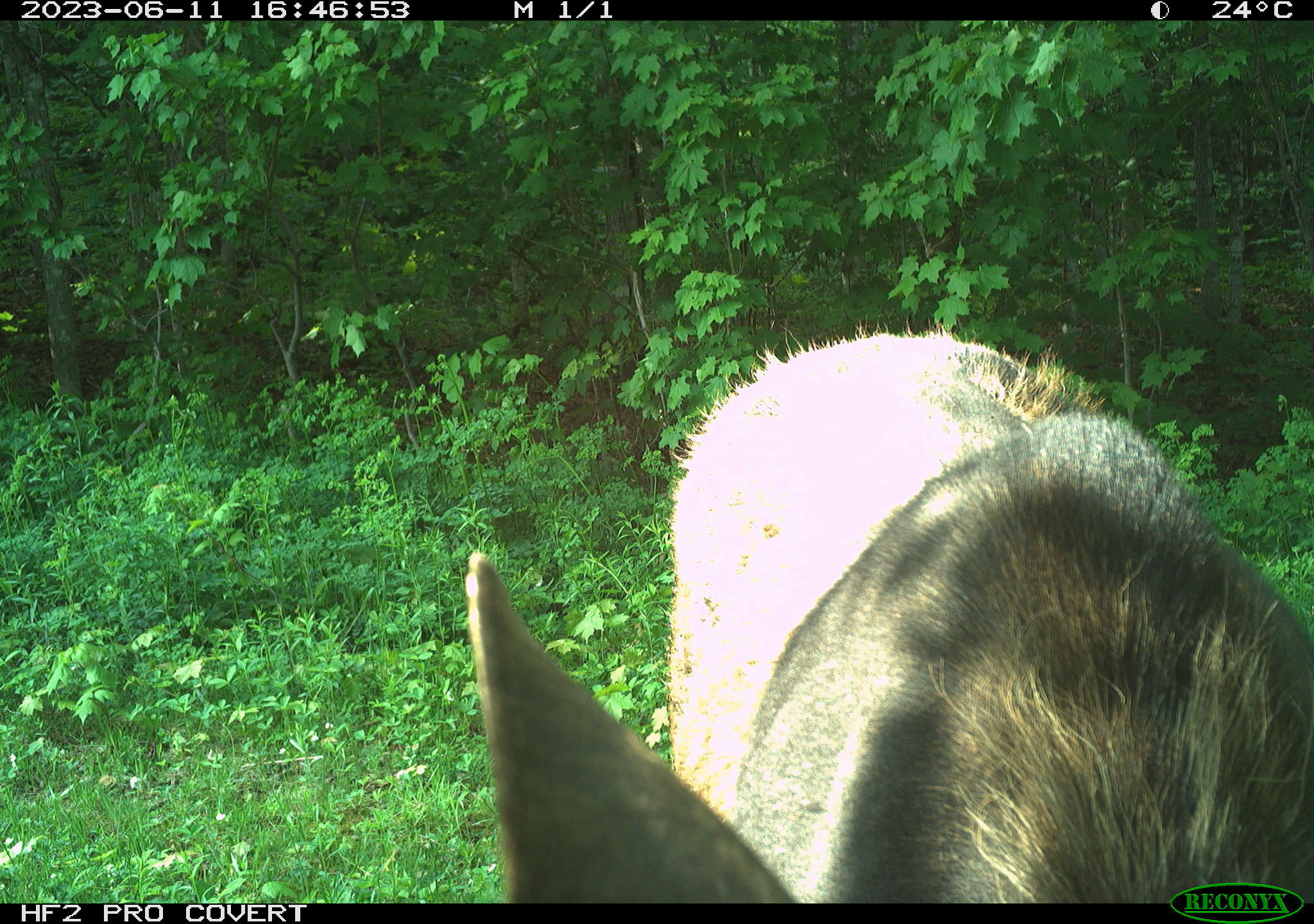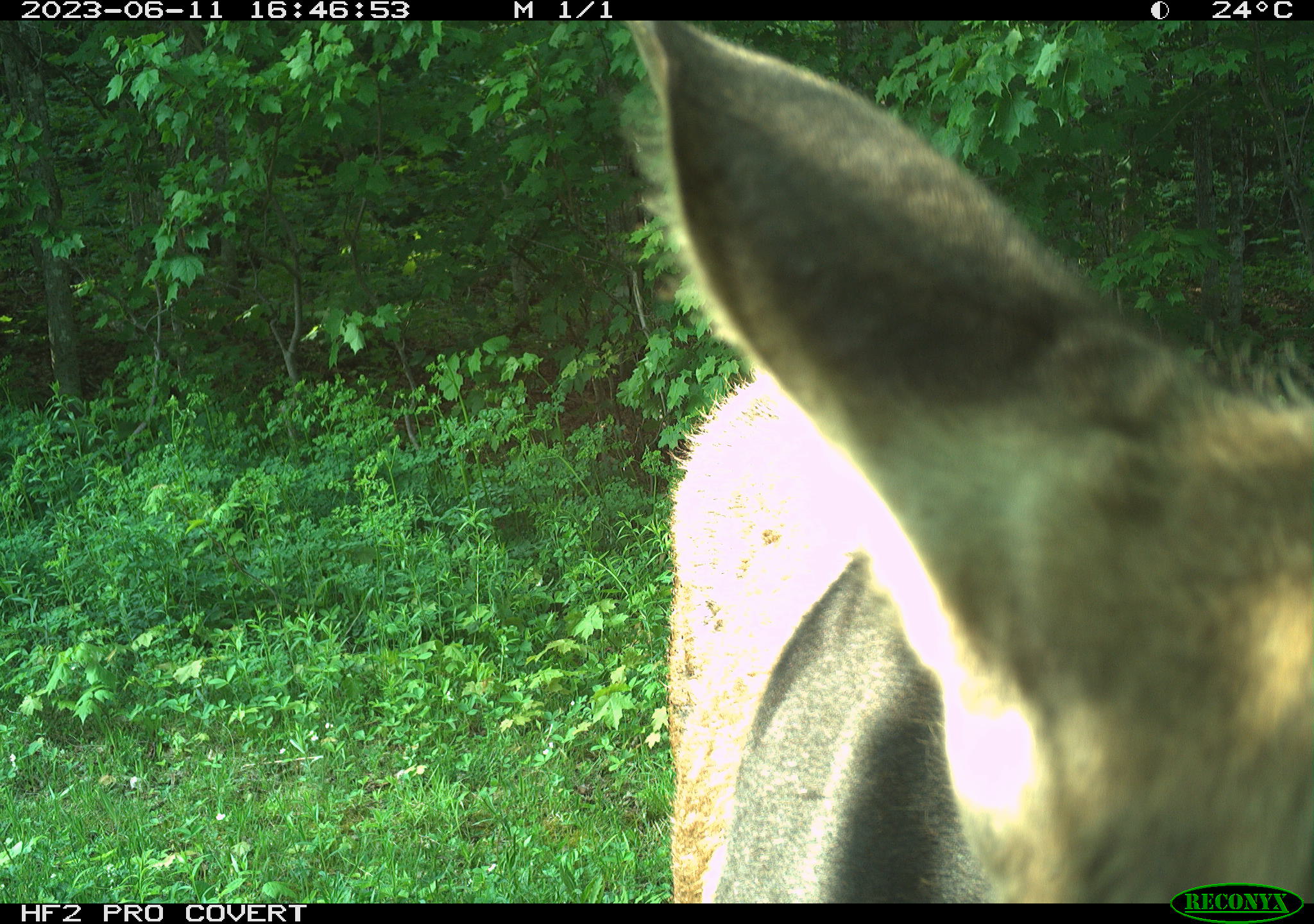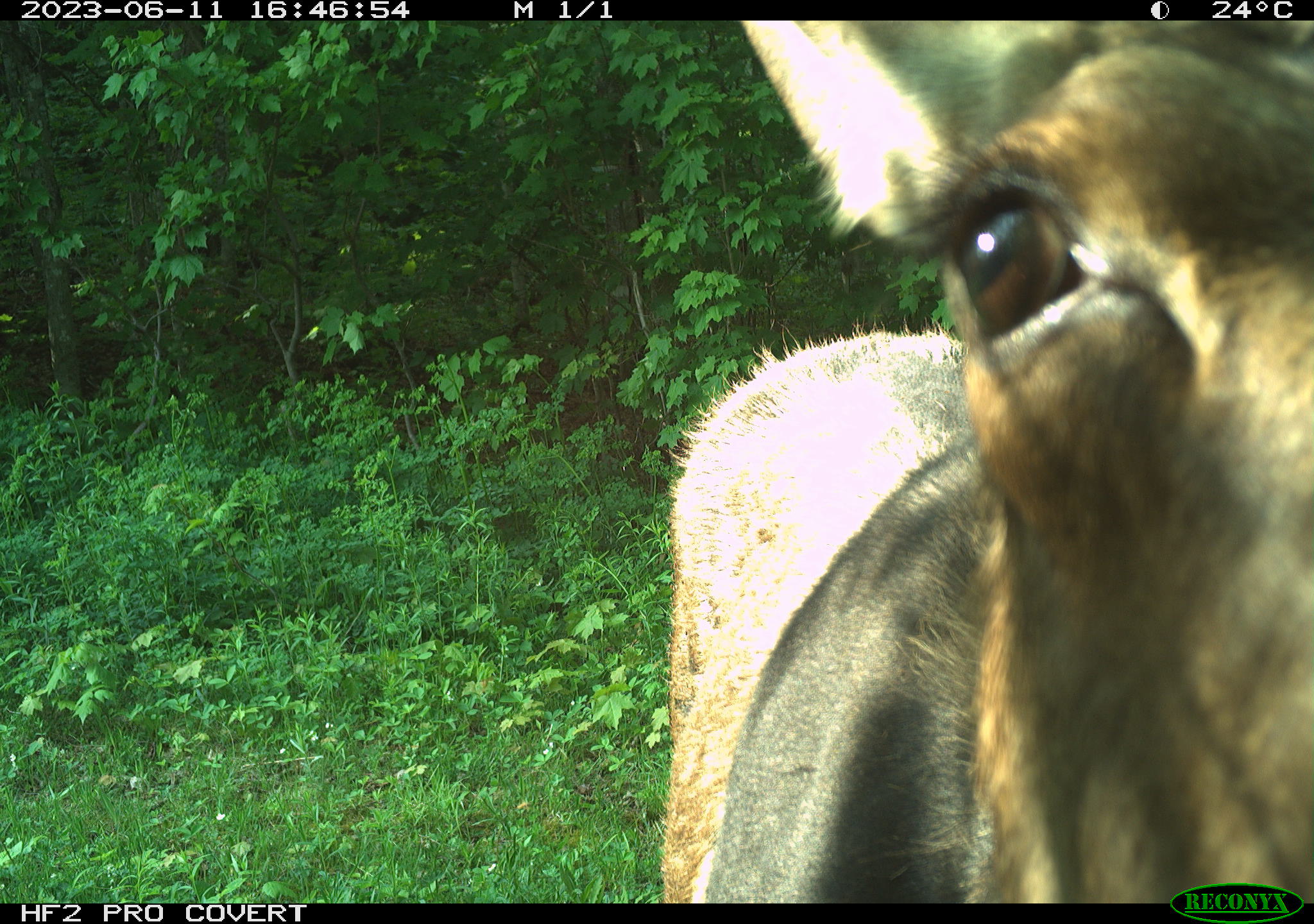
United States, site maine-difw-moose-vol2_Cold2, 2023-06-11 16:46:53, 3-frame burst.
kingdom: Animalia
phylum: Chordata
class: Mammalia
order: Artiodactyla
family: Cervidae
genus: Alces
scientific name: Alces alces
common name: moose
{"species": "moose (Alces alces)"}